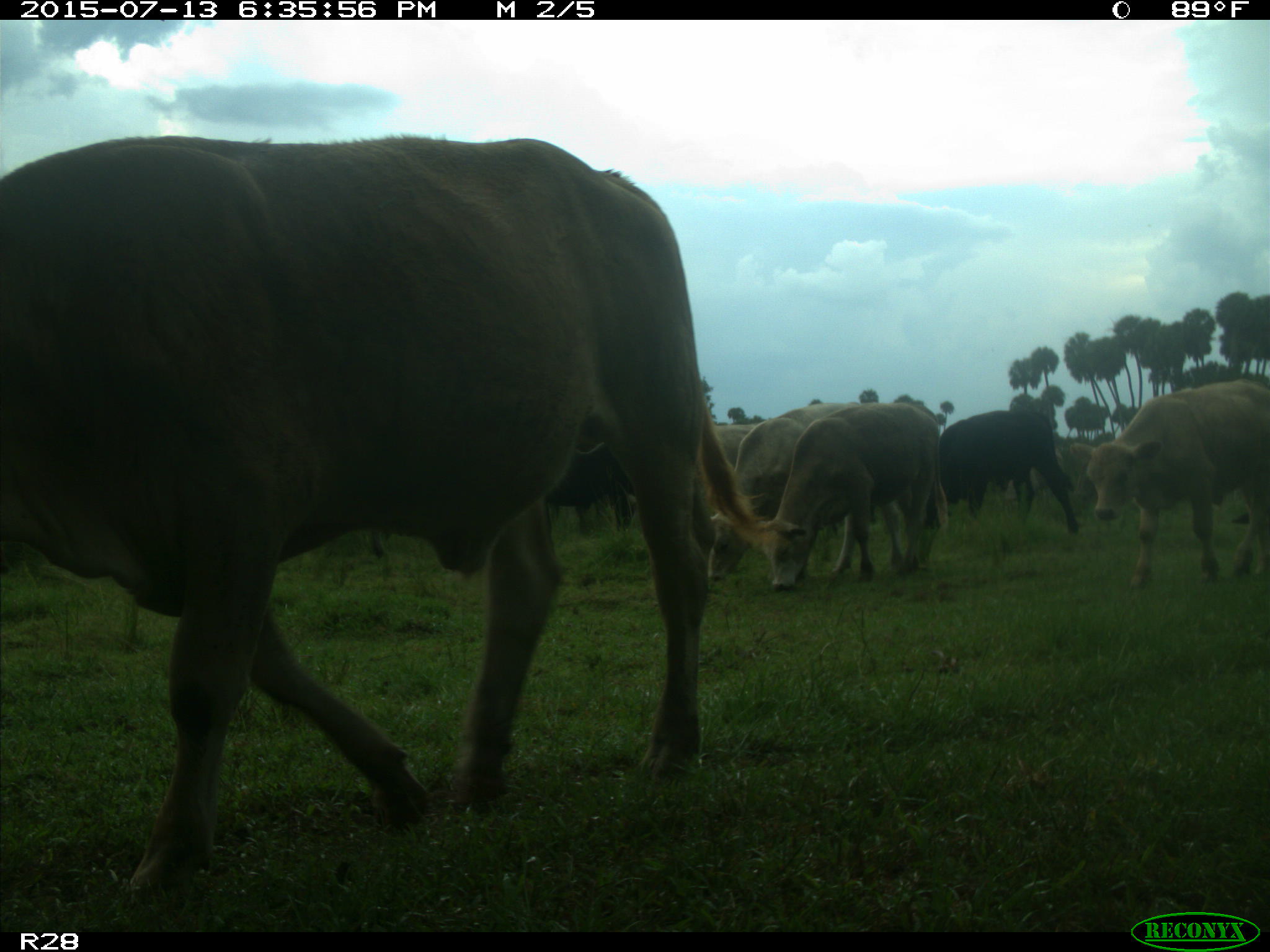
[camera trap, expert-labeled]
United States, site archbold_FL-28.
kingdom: Animalia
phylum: Chordata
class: Mammalia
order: Artiodactyla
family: Bovidae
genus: Bos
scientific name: Bos taurus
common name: domestic cow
Bos taurus (domestic cow).